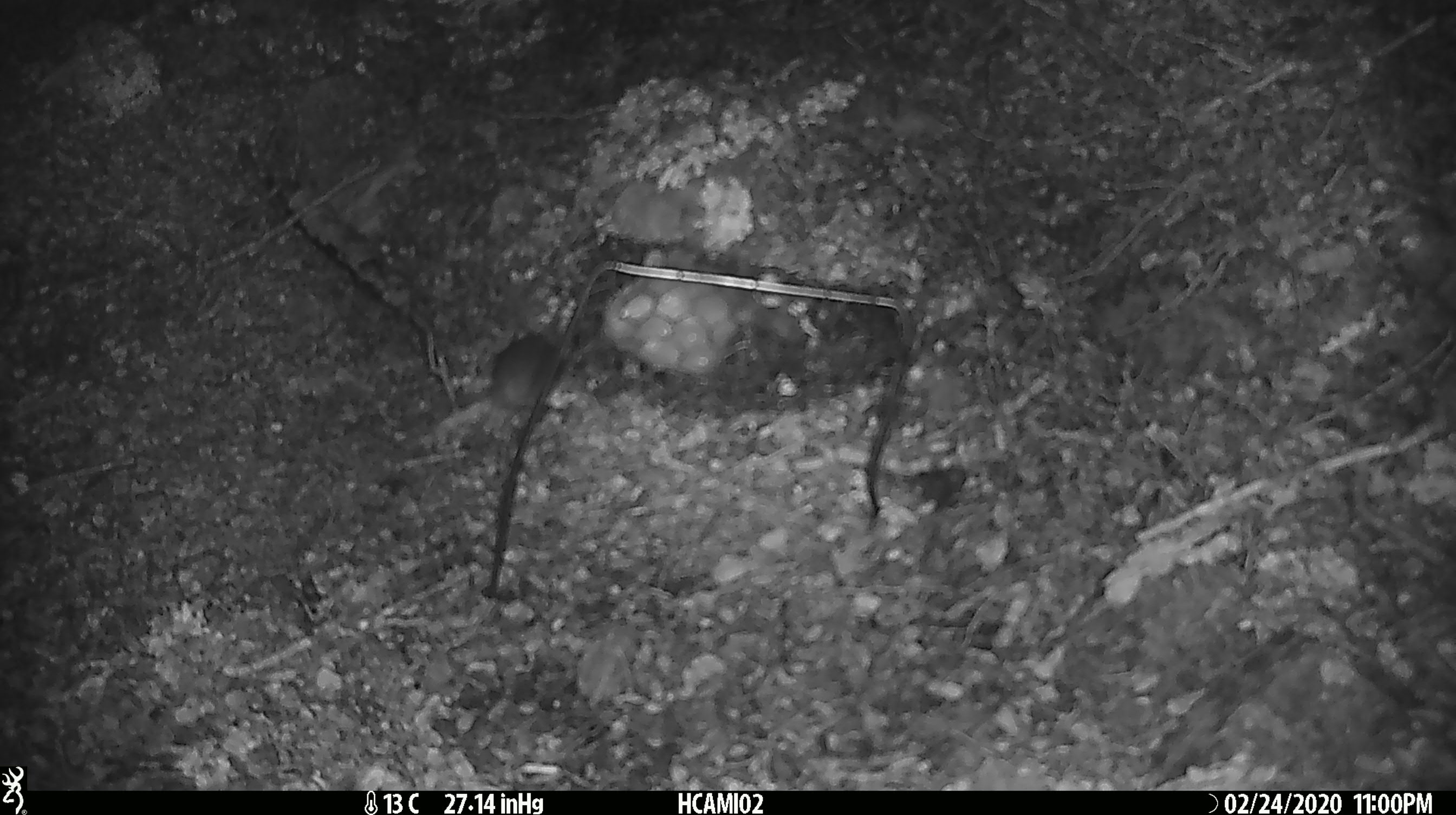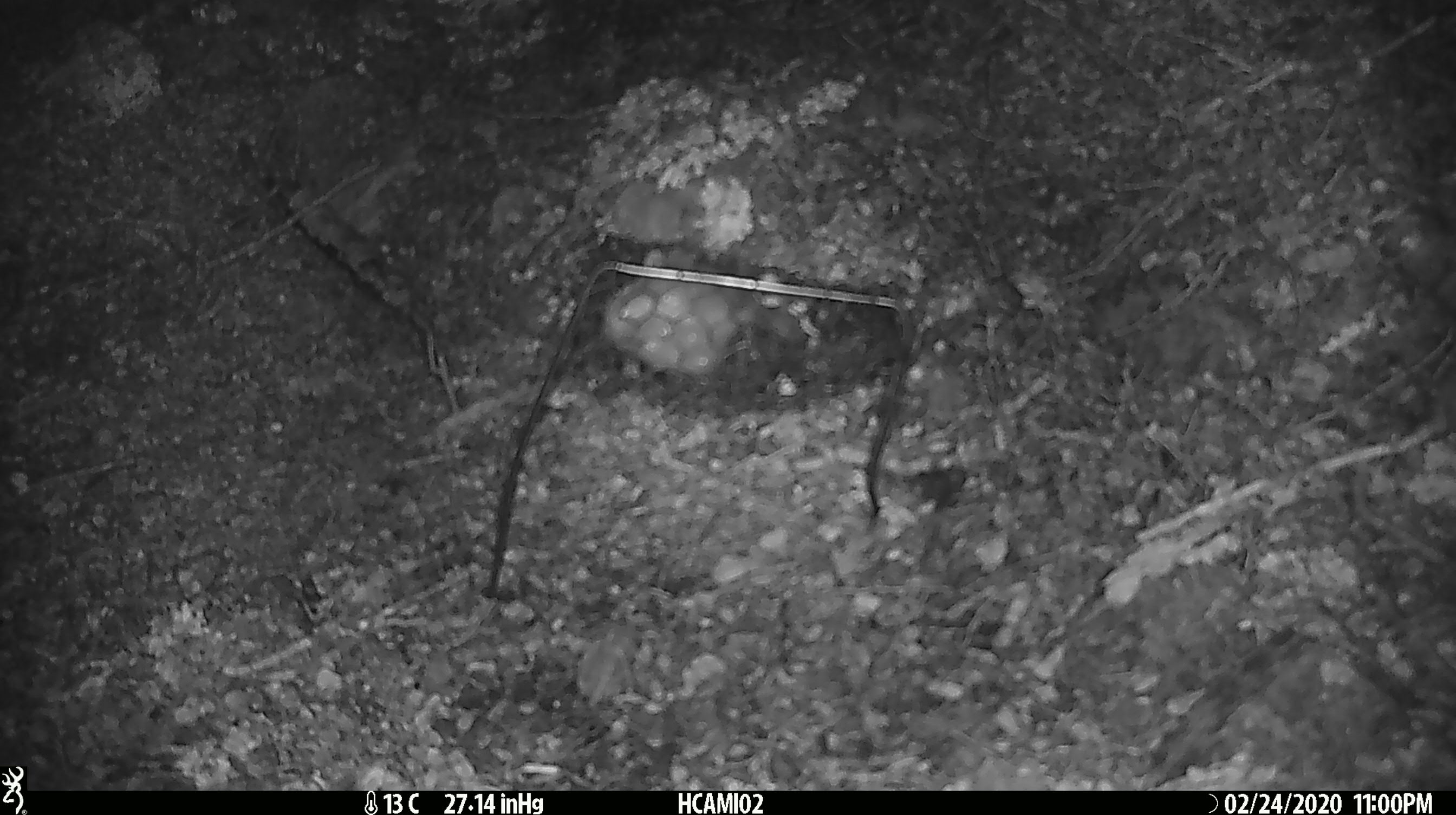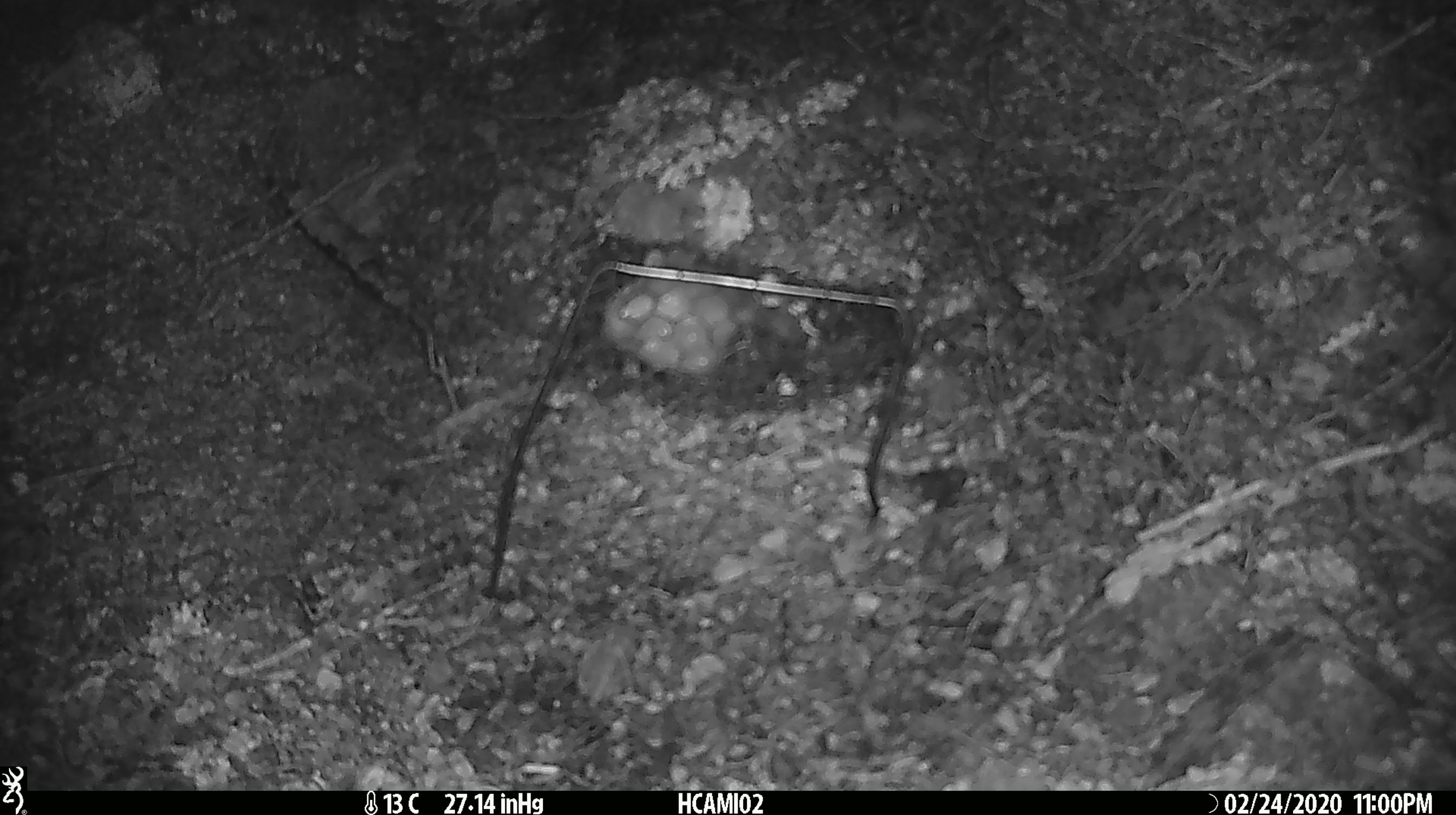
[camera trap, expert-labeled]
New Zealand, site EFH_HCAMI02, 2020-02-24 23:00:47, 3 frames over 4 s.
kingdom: Animalia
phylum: Chordata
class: Mammalia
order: Rodentia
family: Muridae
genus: Mus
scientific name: Mus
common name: mouse